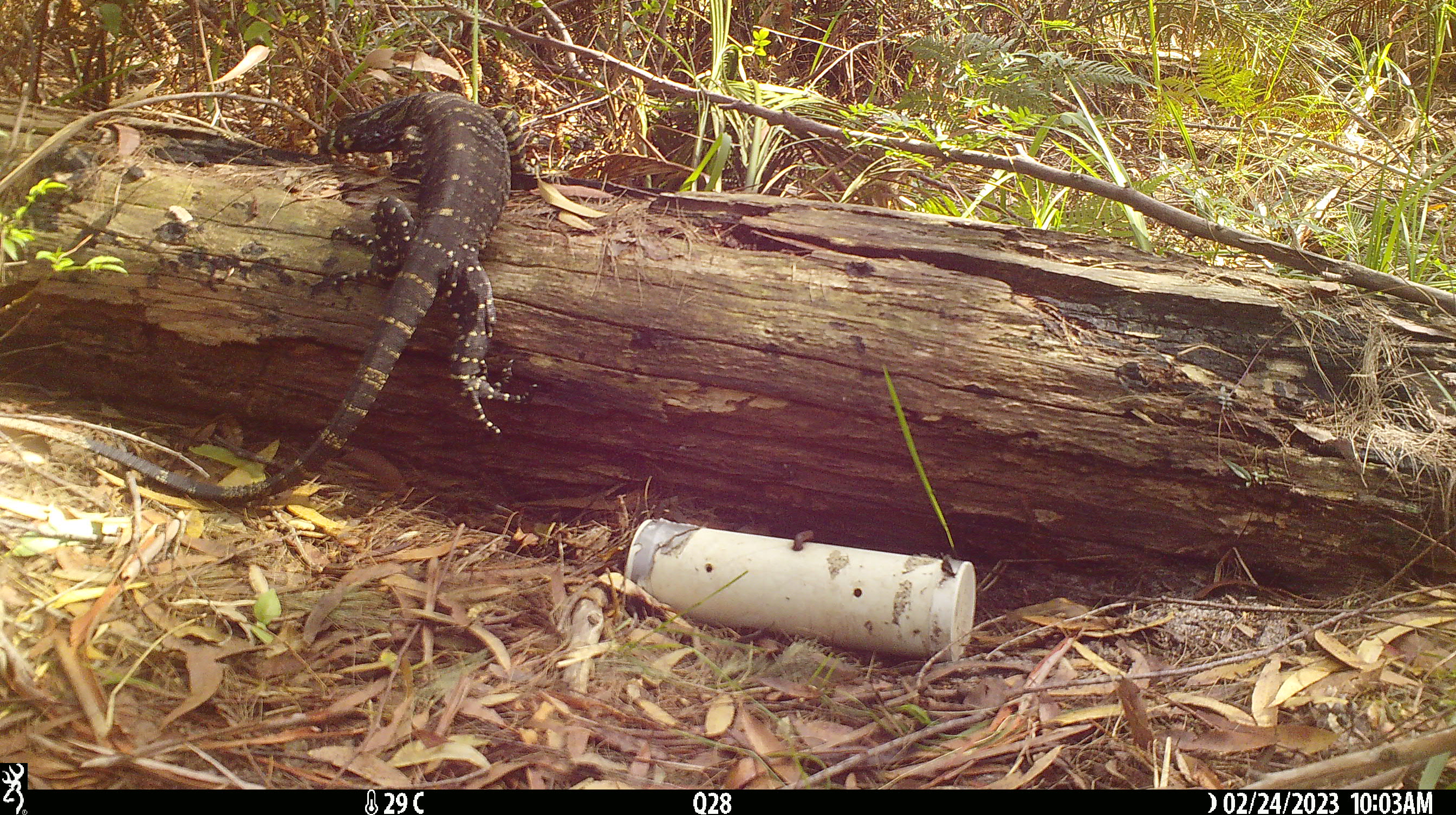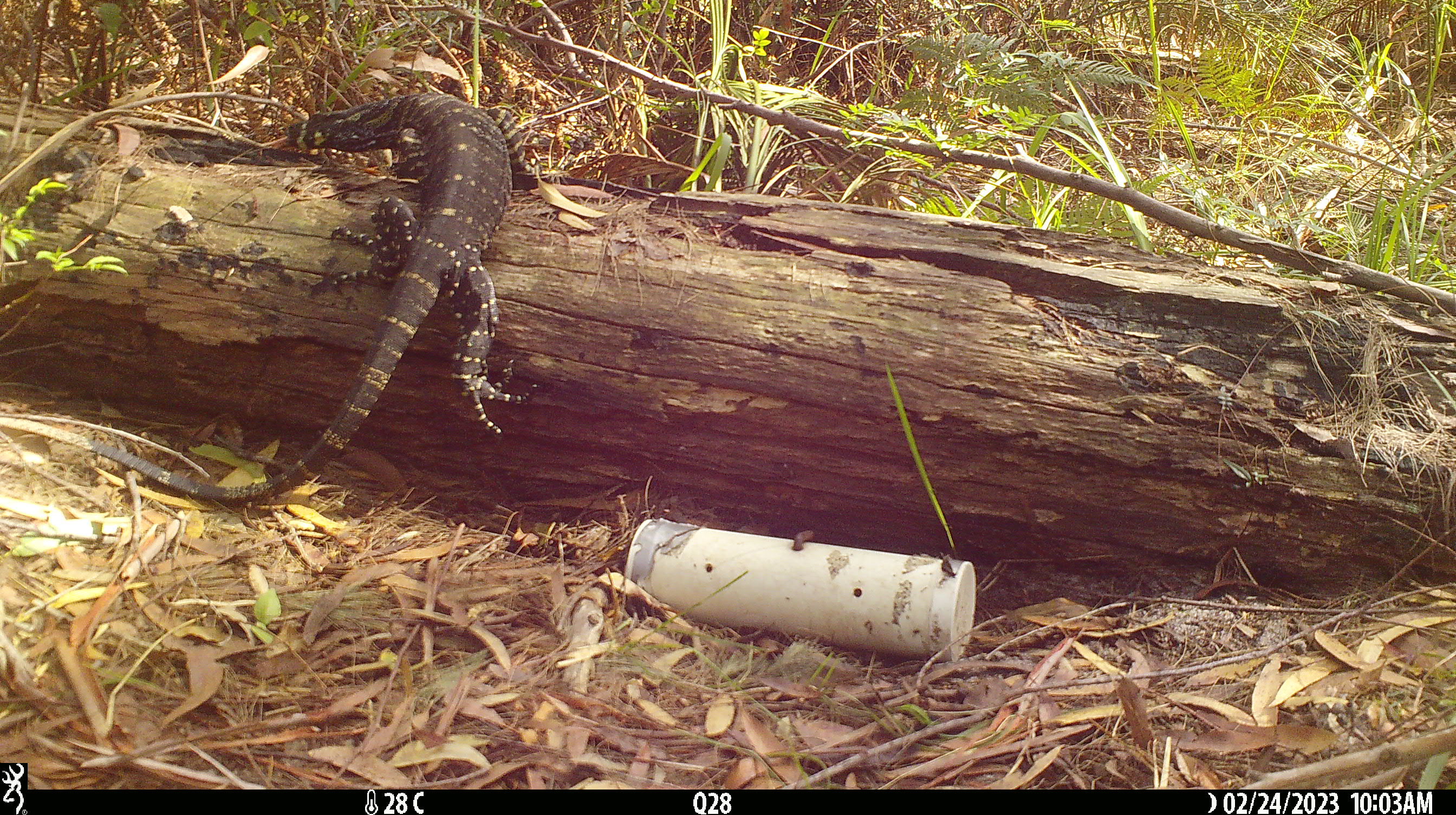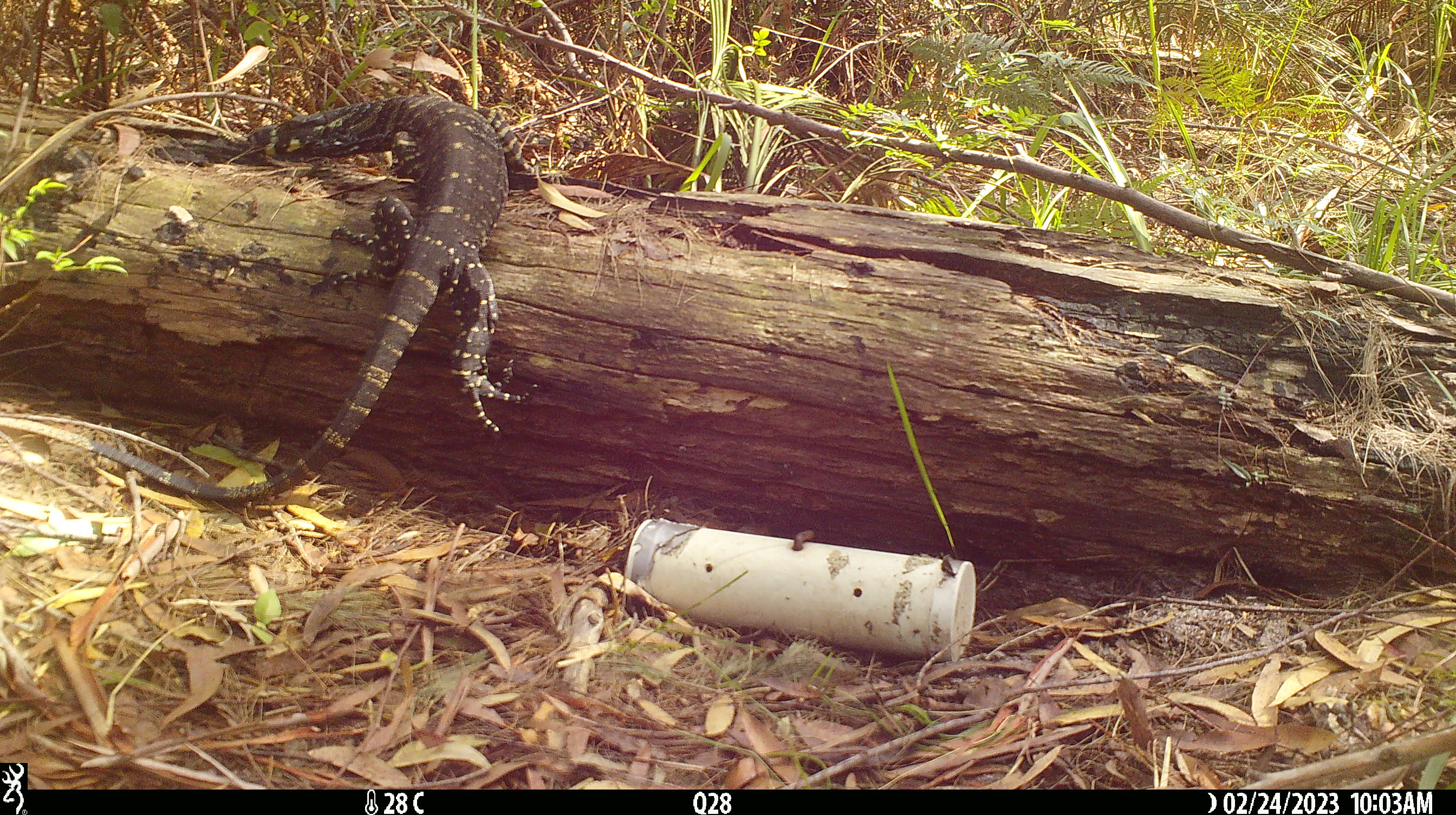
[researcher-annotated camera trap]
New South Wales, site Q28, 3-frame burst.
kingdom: Animalia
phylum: Chordata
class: Reptilia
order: Squamata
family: Varanidae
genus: Varanus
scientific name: Varanus varius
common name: lace monitor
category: goanna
Goanna (lace monitor) (Varanus varius).